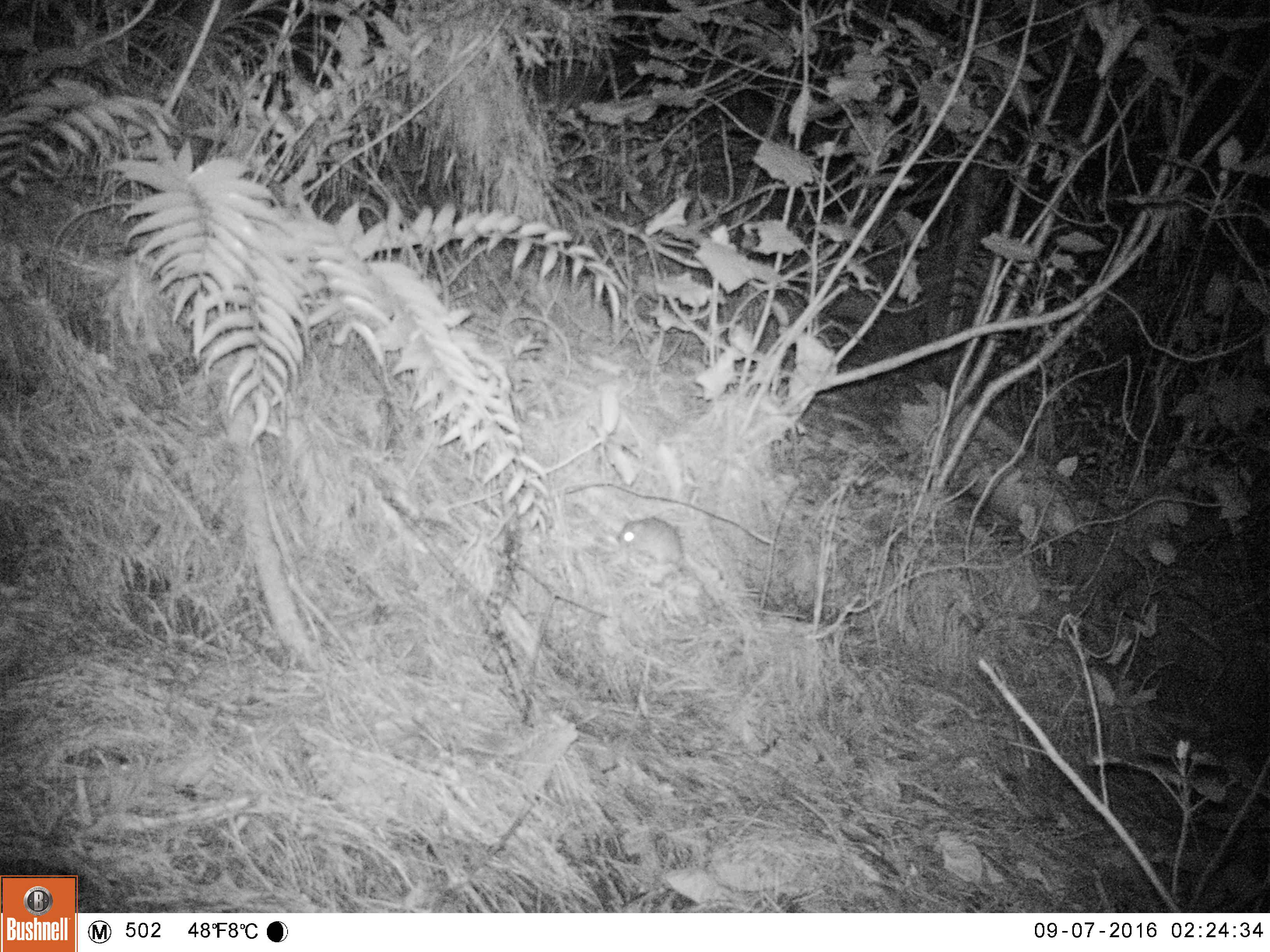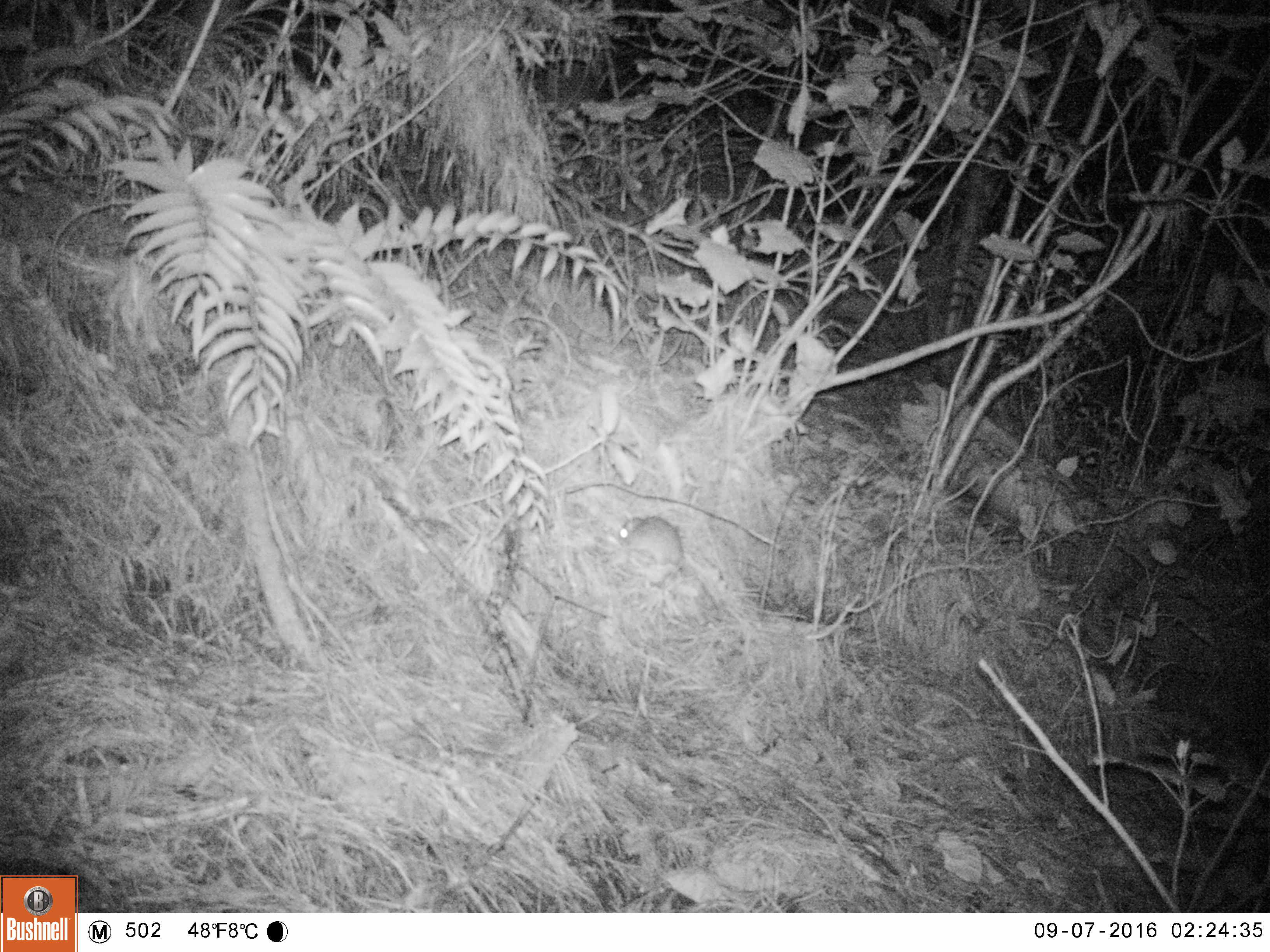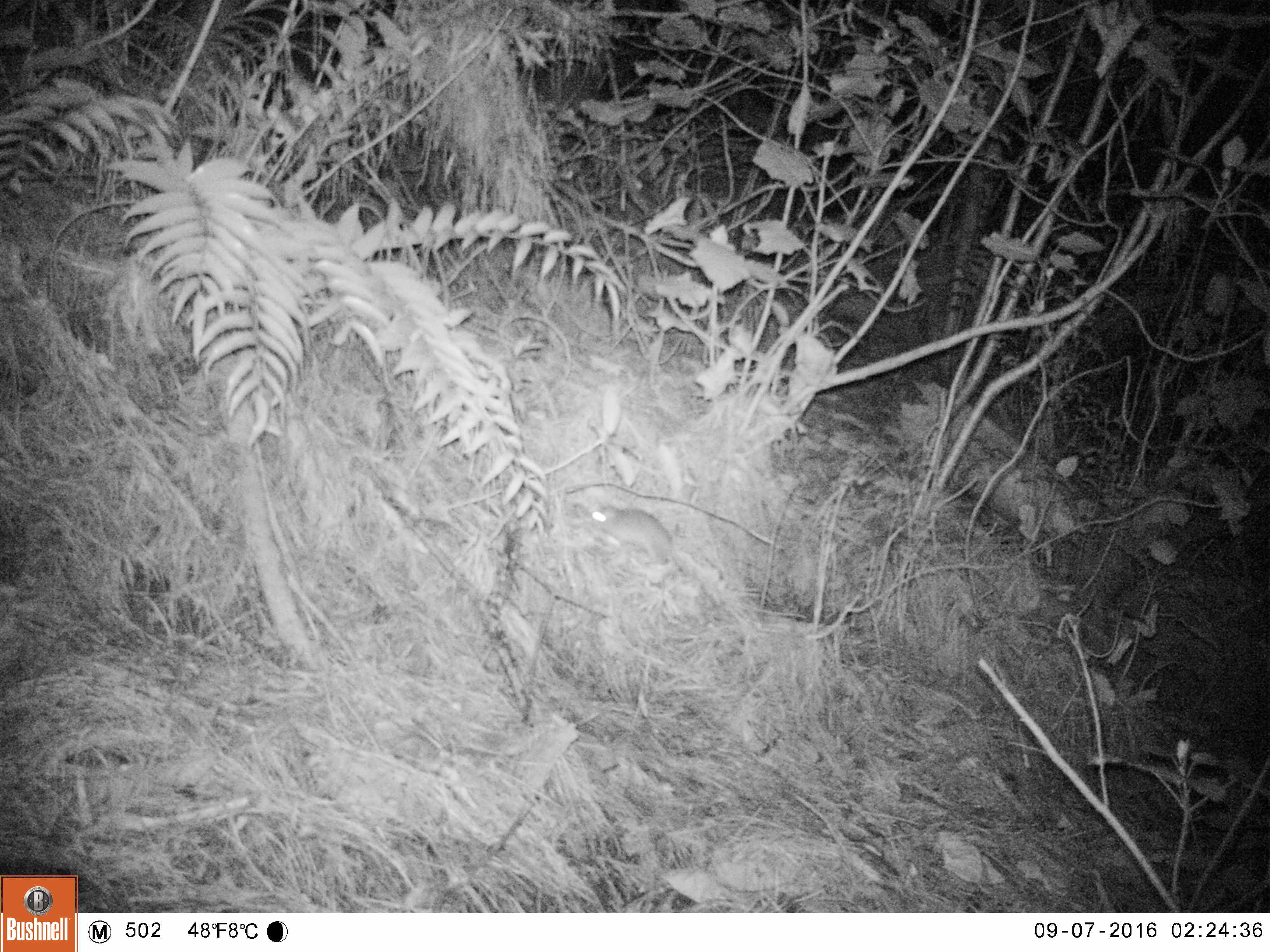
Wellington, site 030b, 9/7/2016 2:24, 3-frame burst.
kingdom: Animalia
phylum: Chordata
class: Mammalia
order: Rodentia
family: Muridae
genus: Mus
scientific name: Mus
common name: mouse